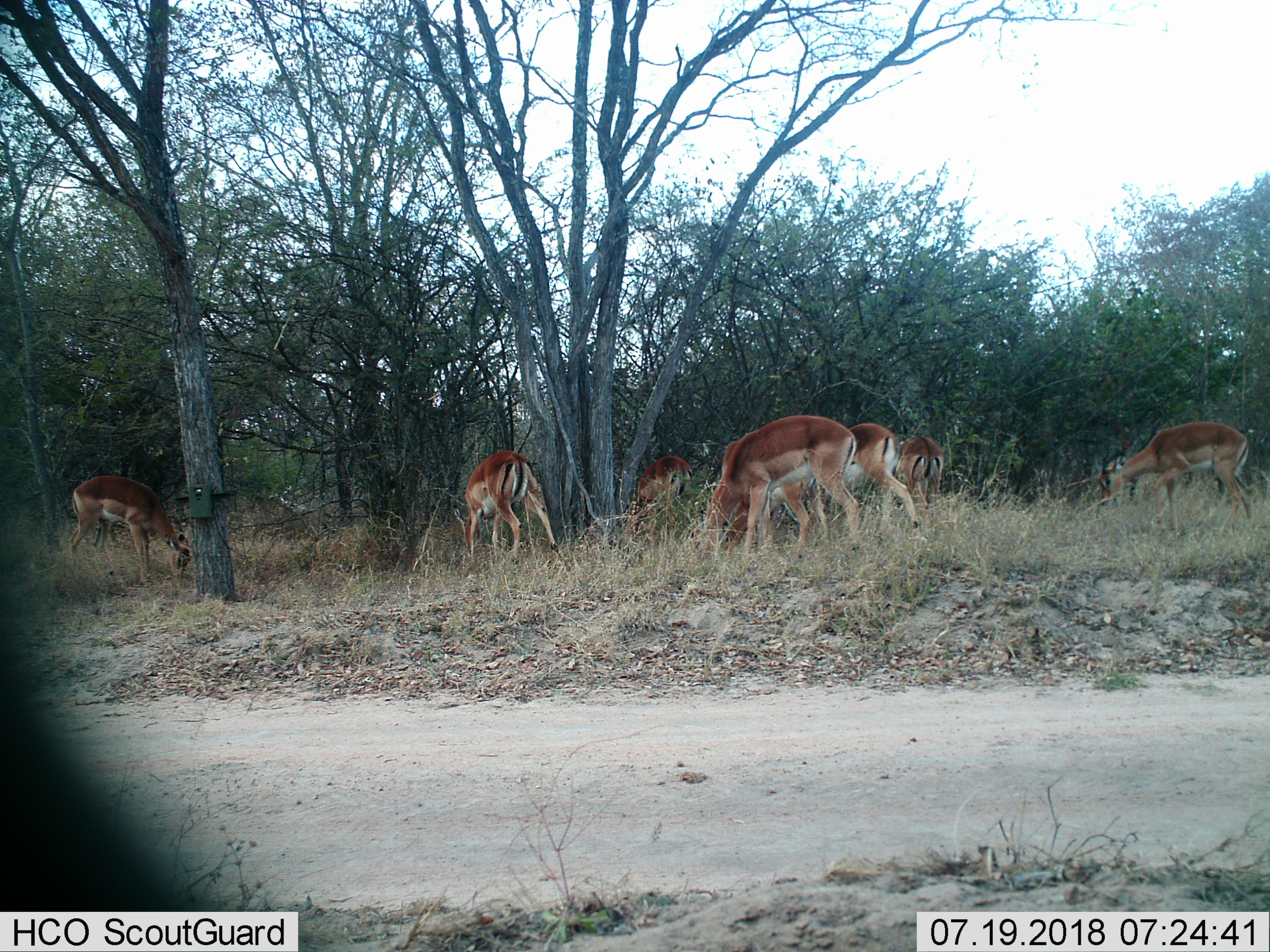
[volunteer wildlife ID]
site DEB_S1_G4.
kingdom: Animalia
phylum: Chordata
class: Mammalia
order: Artiodactyla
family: Bovidae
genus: Aepyceros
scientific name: Aepyceros melampus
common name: impala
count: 7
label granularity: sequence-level